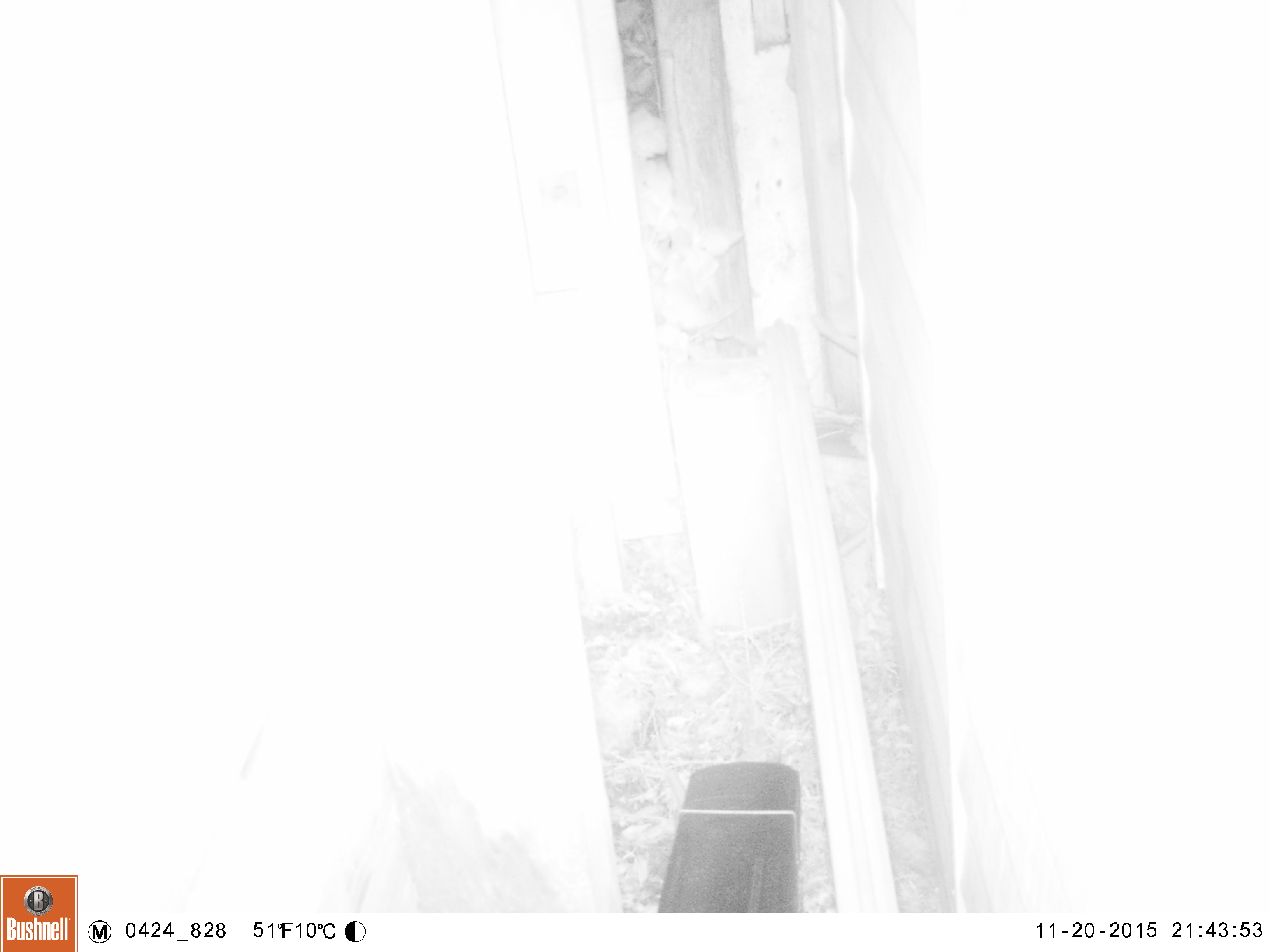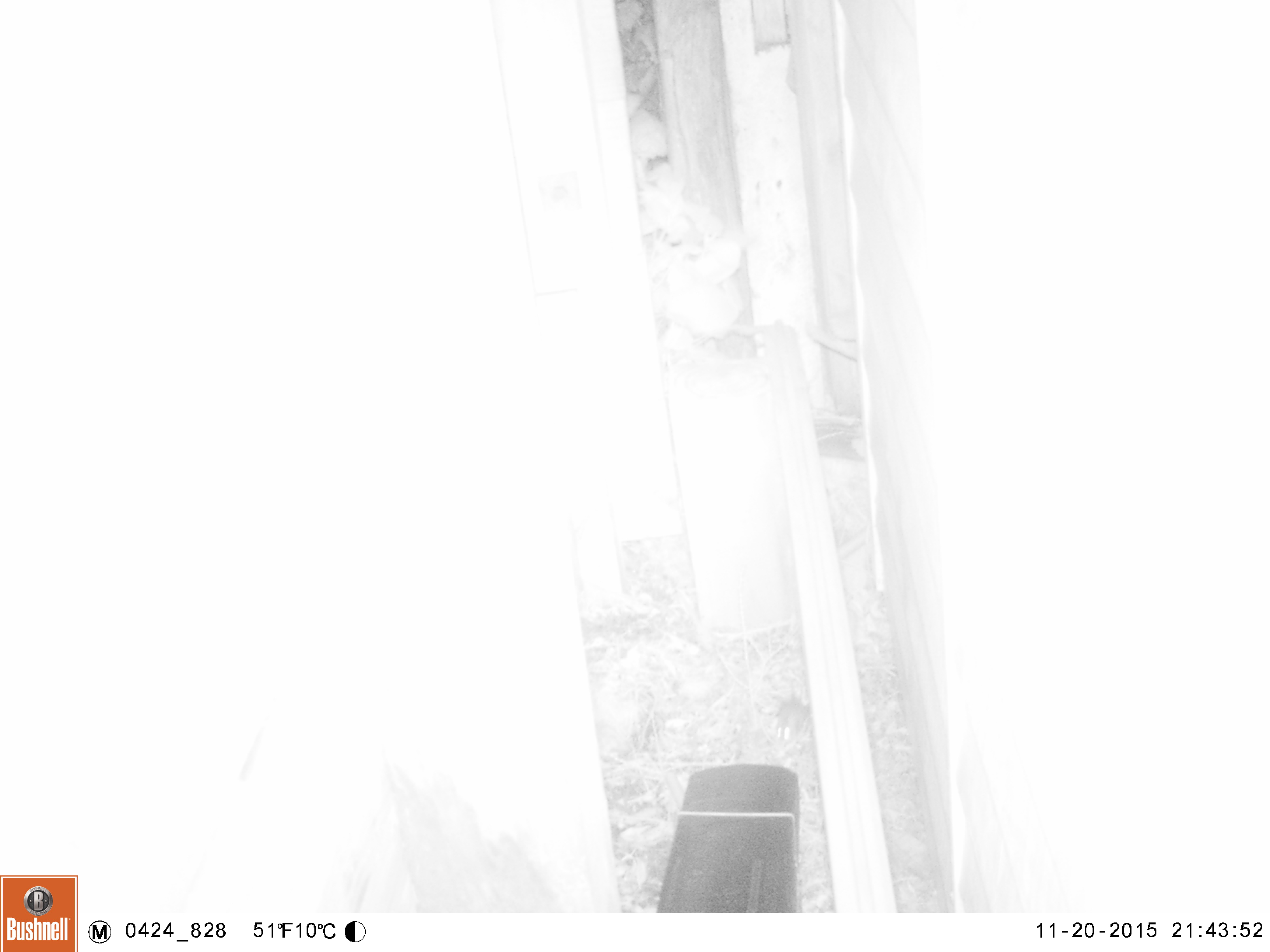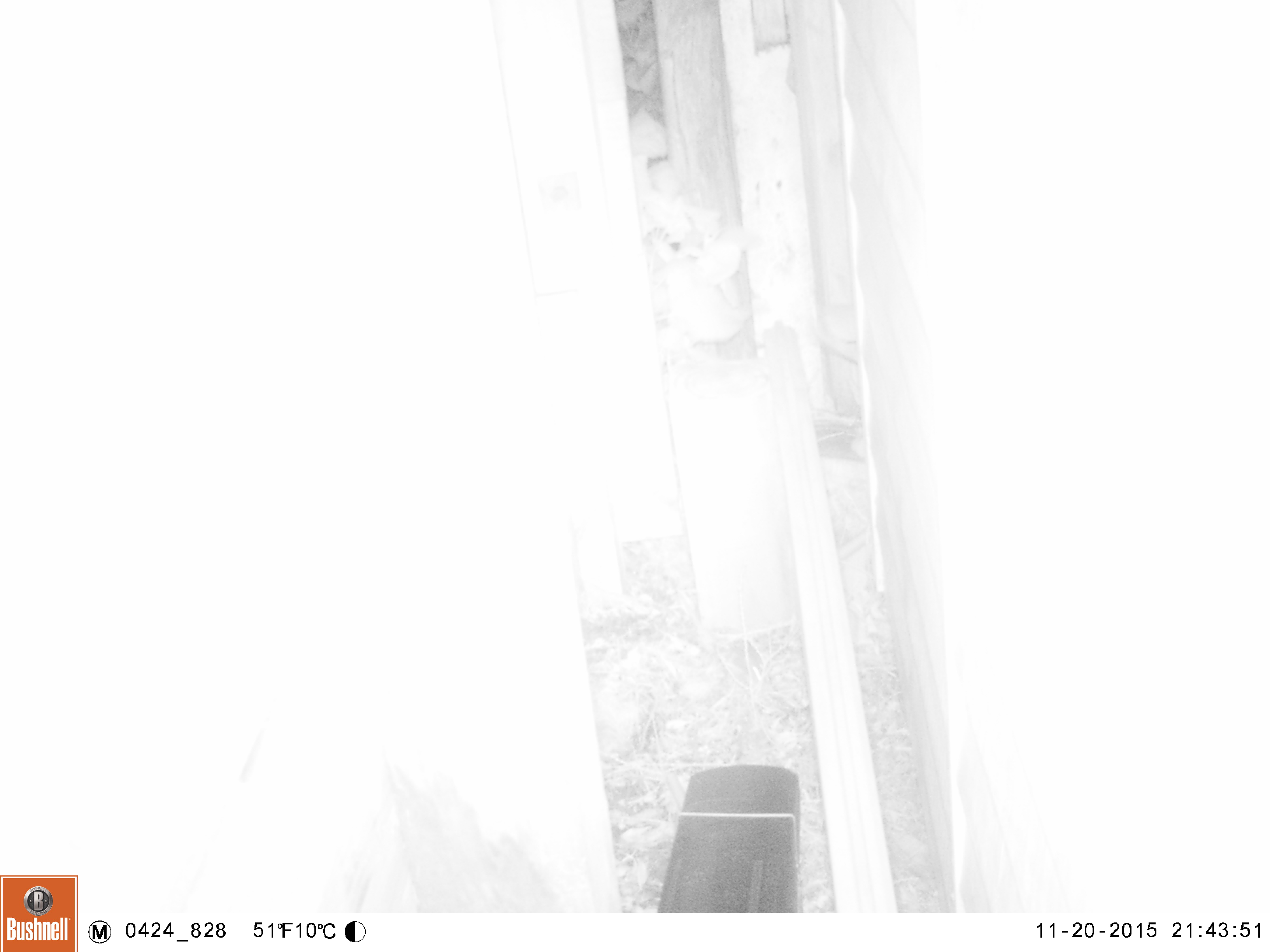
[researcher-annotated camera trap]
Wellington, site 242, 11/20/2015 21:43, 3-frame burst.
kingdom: Animalia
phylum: Chordata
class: Mammalia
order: Rodentia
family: Muridae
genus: Mus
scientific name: Mus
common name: mouse